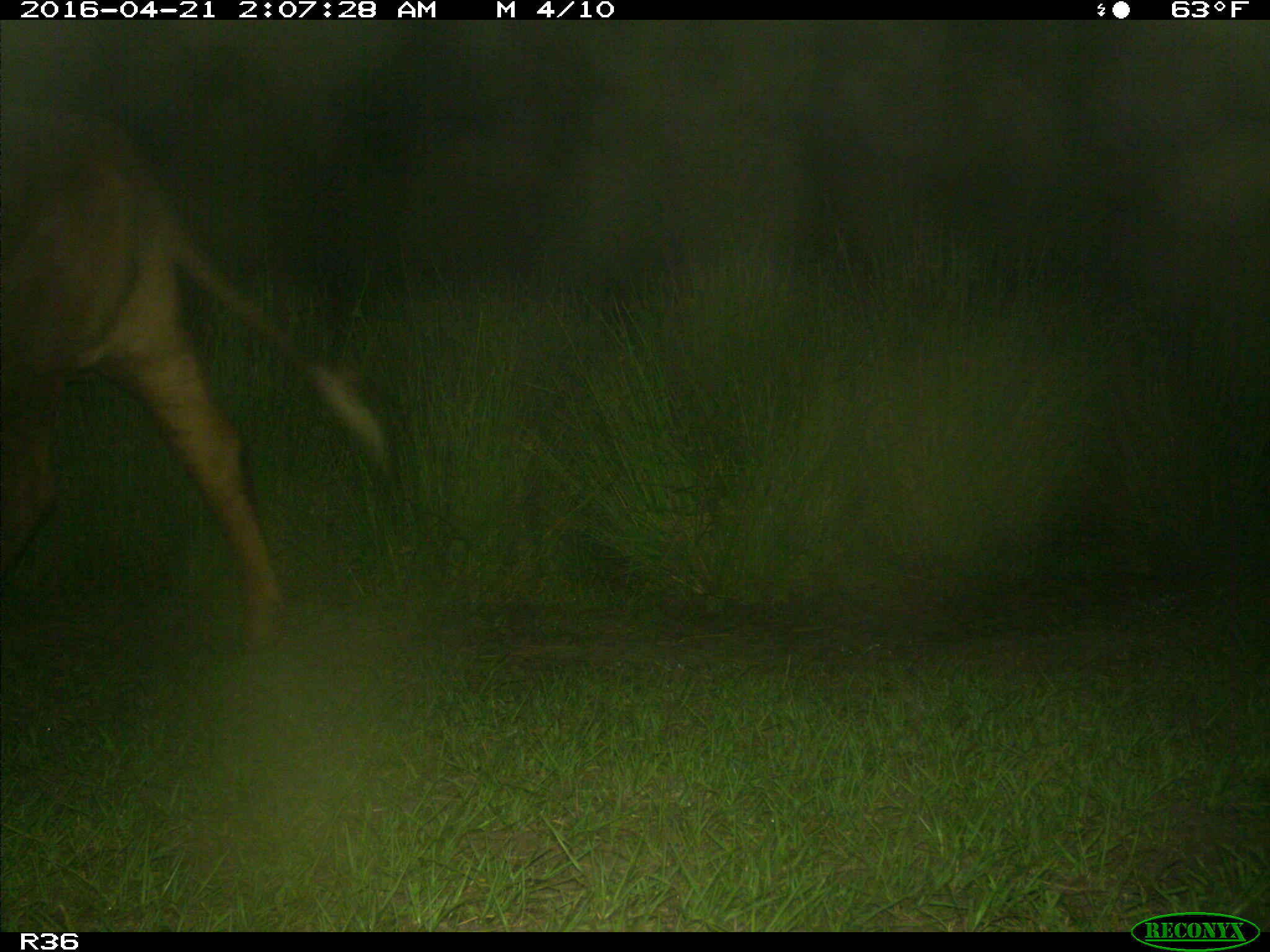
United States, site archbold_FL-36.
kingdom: Animalia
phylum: Chordata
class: Mammalia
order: Artiodactyla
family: Bovidae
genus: Bos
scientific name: Bos taurus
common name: domestic cow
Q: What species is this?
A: Bos taurus (domestic cow).